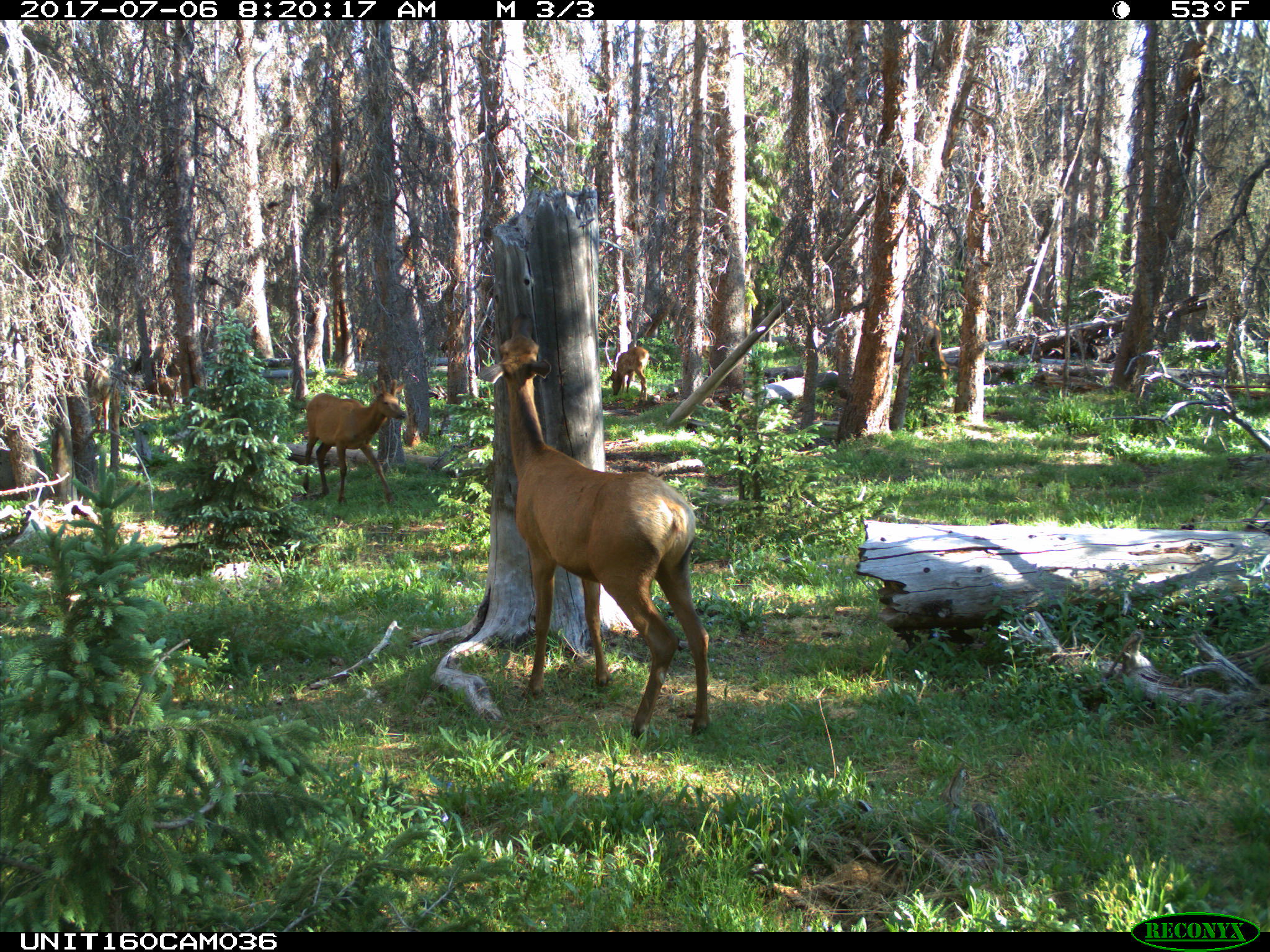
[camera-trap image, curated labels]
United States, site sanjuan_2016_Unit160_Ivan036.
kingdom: Animalia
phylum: Chordata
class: Mammalia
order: Artiodactyla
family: Cervidae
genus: Cervus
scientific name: Cervus elaphus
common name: red deer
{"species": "Cervus elaphus (red deer)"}